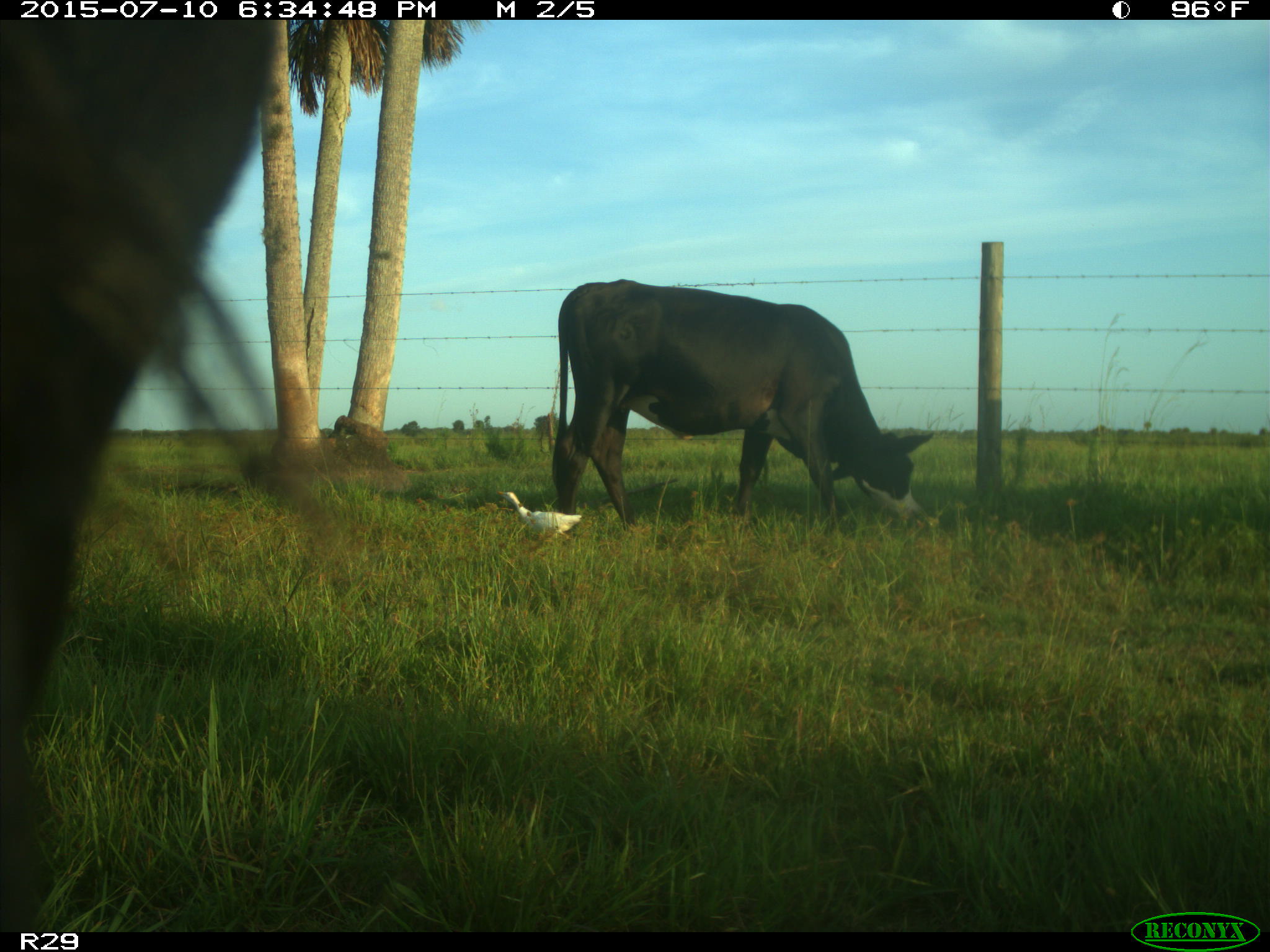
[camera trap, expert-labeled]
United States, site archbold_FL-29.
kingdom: Animalia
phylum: Chordata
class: Mammalia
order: Artiodactyla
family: Bovidae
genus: Bos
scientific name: Bos taurus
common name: domestic cow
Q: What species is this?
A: Bos taurus (domestic cow).